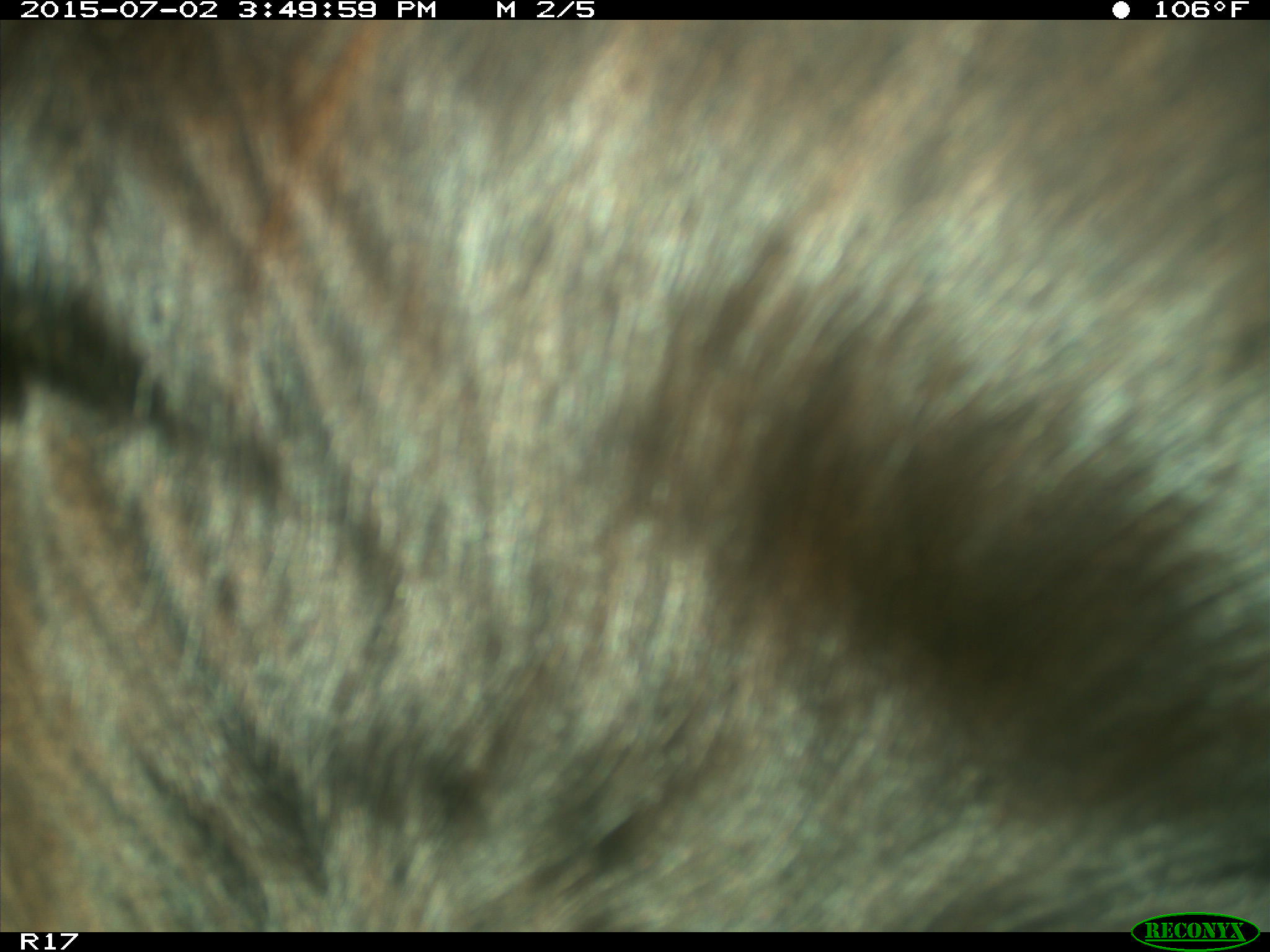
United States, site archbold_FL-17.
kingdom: Animalia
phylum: Chordata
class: Mammalia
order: Artiodactyla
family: Bovidae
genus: Bos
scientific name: Bos taurus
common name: domestic cow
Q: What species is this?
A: Bos taurus (domestic cow).